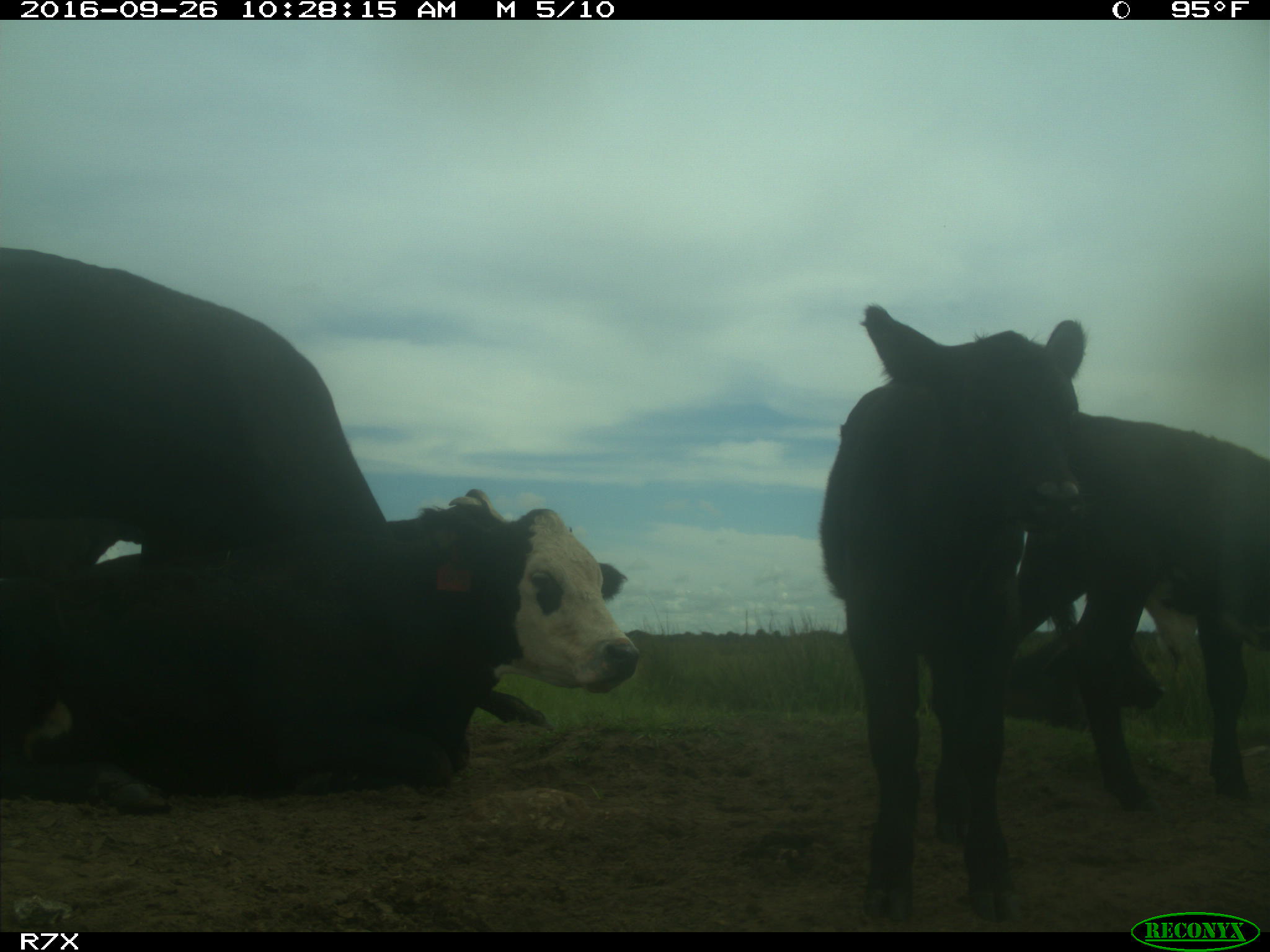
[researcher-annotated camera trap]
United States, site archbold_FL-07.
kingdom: Animalia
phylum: Chordata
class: Mammalia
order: Artiodactyla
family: Bovidae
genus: Bos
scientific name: Bos taurus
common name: domestic cow